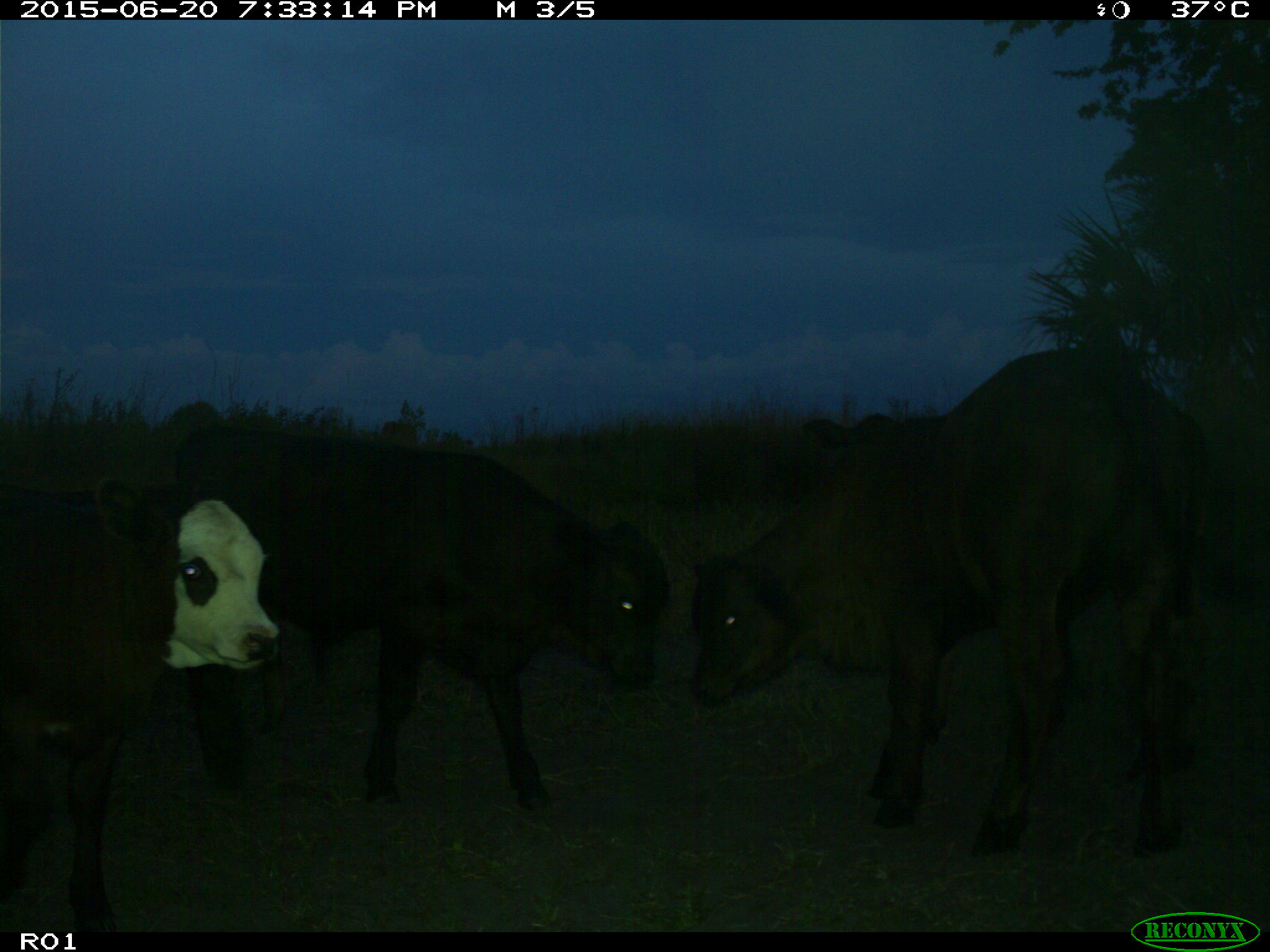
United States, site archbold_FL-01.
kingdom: Animalia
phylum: Chordata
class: Mammalia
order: Artiodactyla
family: Bovidae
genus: Bos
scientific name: Bos taurus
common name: domestic cow